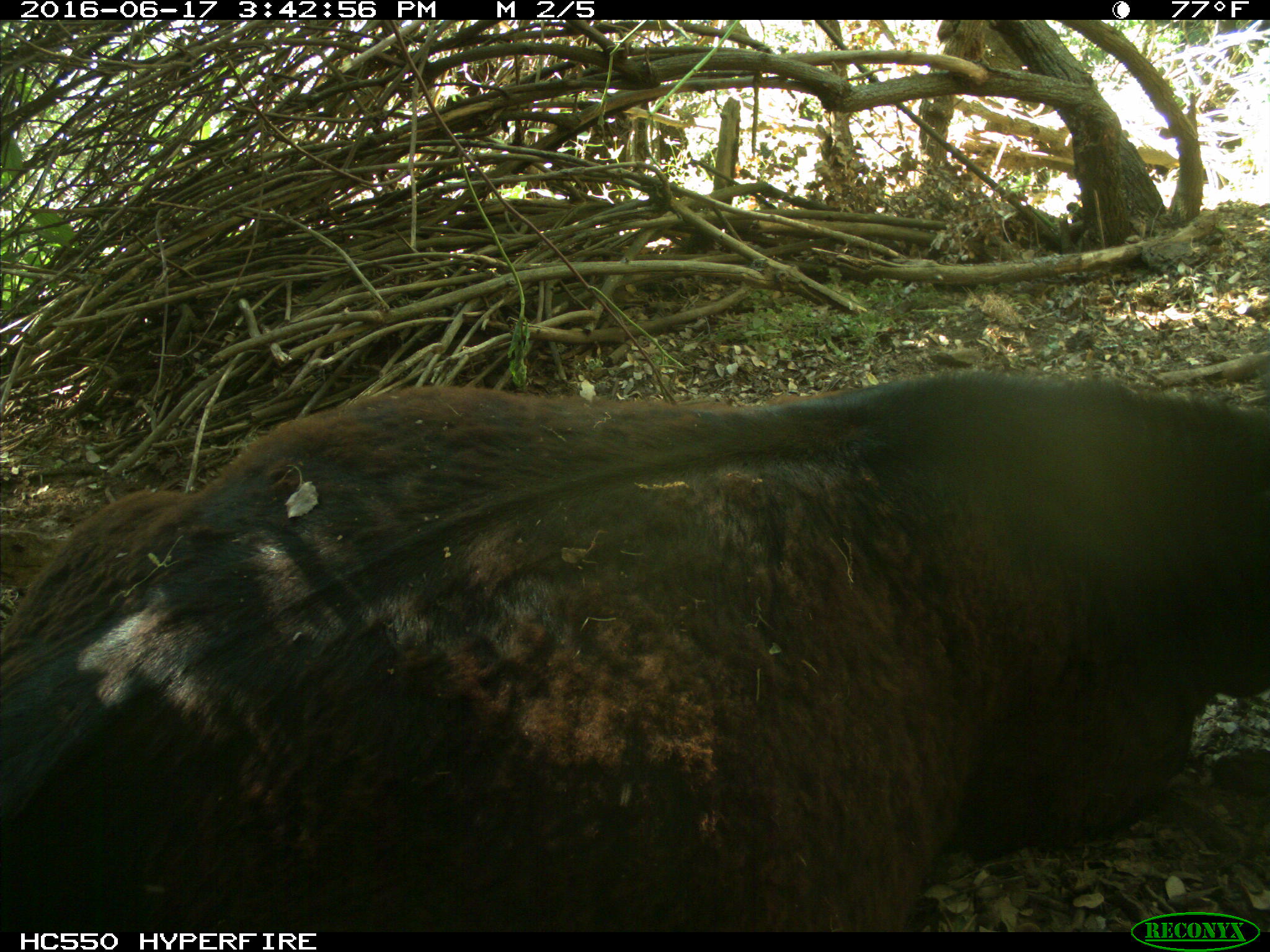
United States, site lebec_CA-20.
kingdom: Animalia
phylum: Chordata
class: Mammalia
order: Artiodactyla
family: Bovidae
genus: Bos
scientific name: Bos taurus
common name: domestic cow